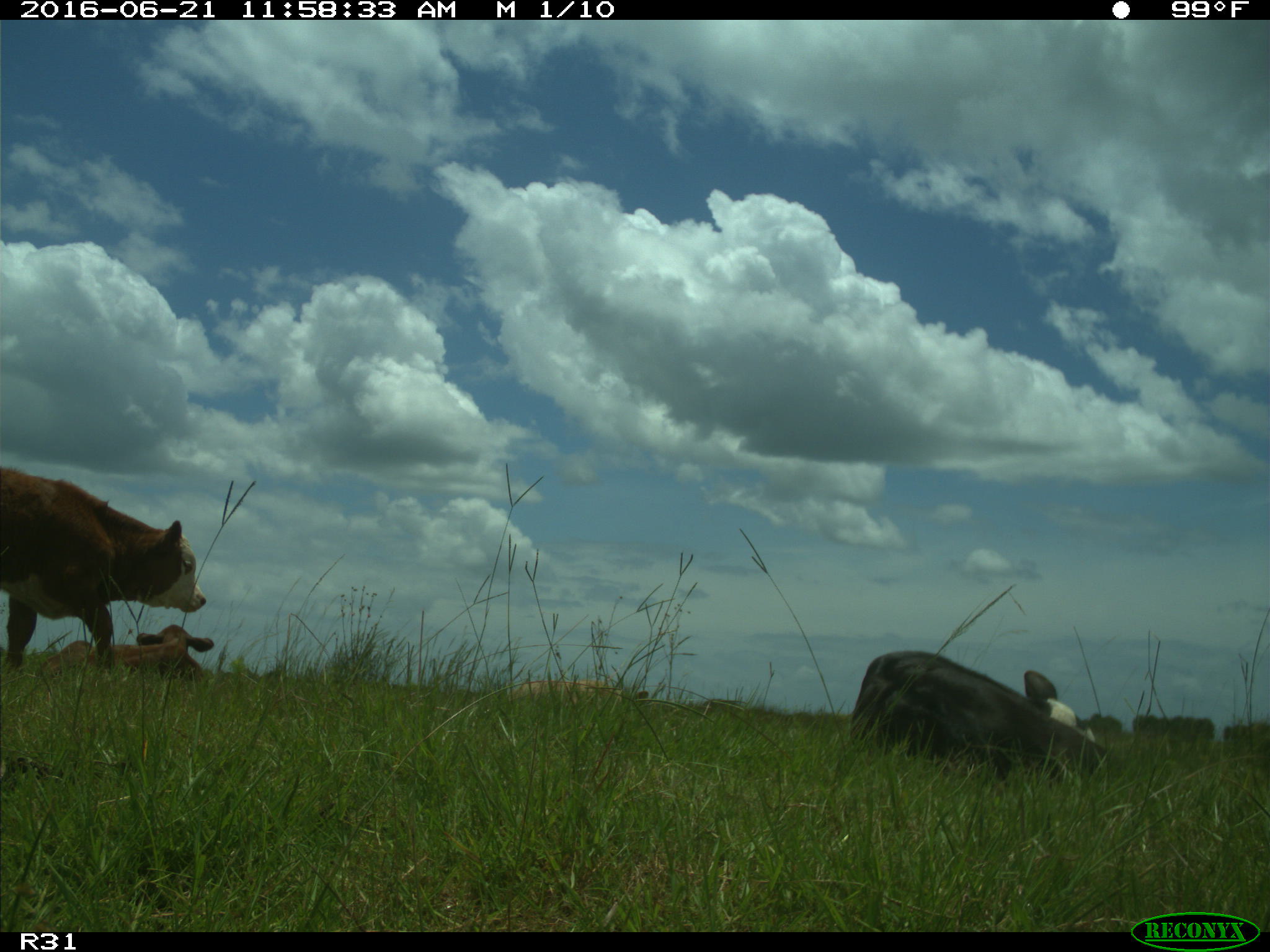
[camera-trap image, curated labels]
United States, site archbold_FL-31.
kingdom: Animalia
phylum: Chordata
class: Mammalia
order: Artiodactyla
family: Bovidae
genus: Bos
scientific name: Bos taurus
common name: domestic cow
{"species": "Bos taurus (domestic cow)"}